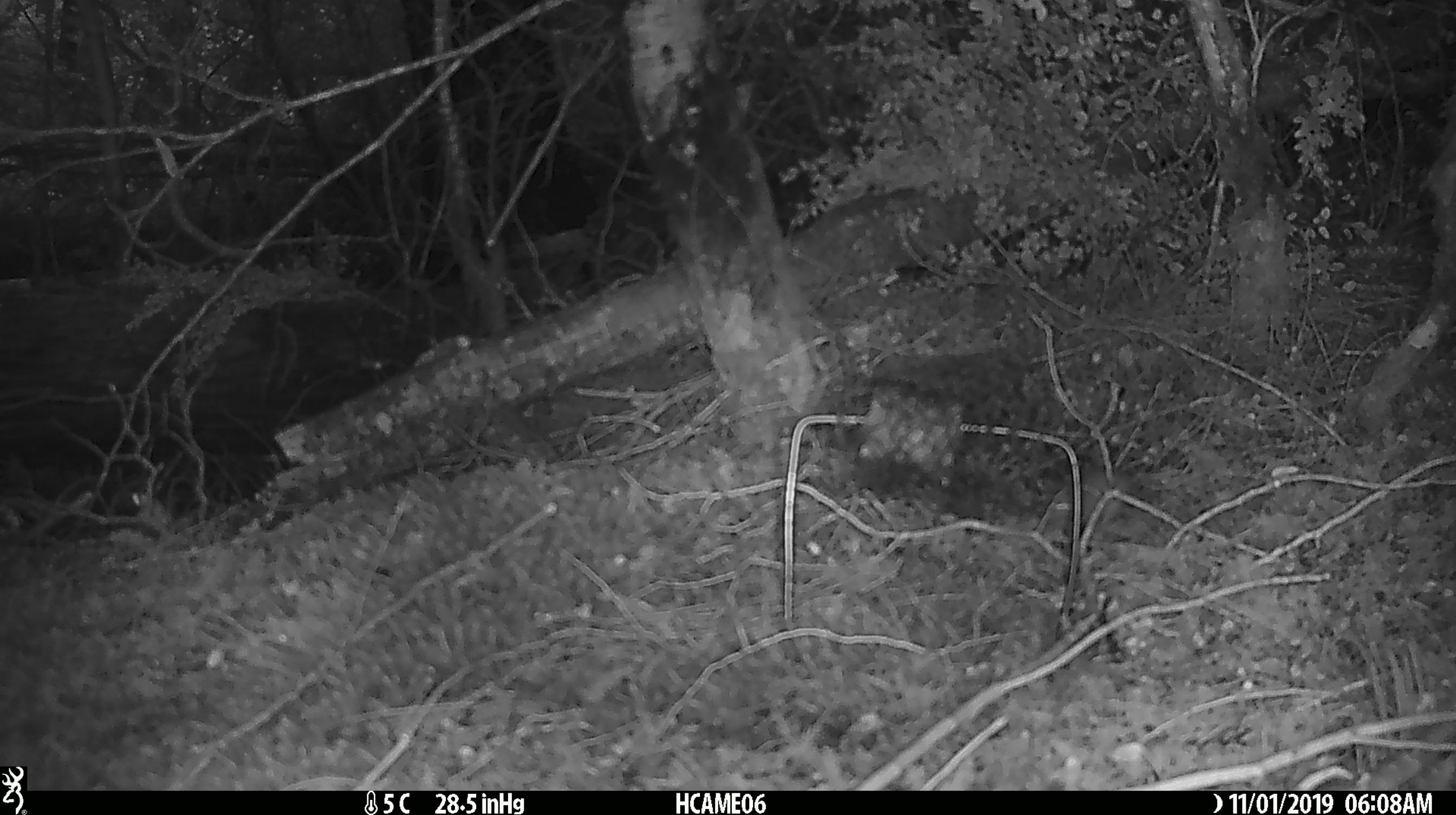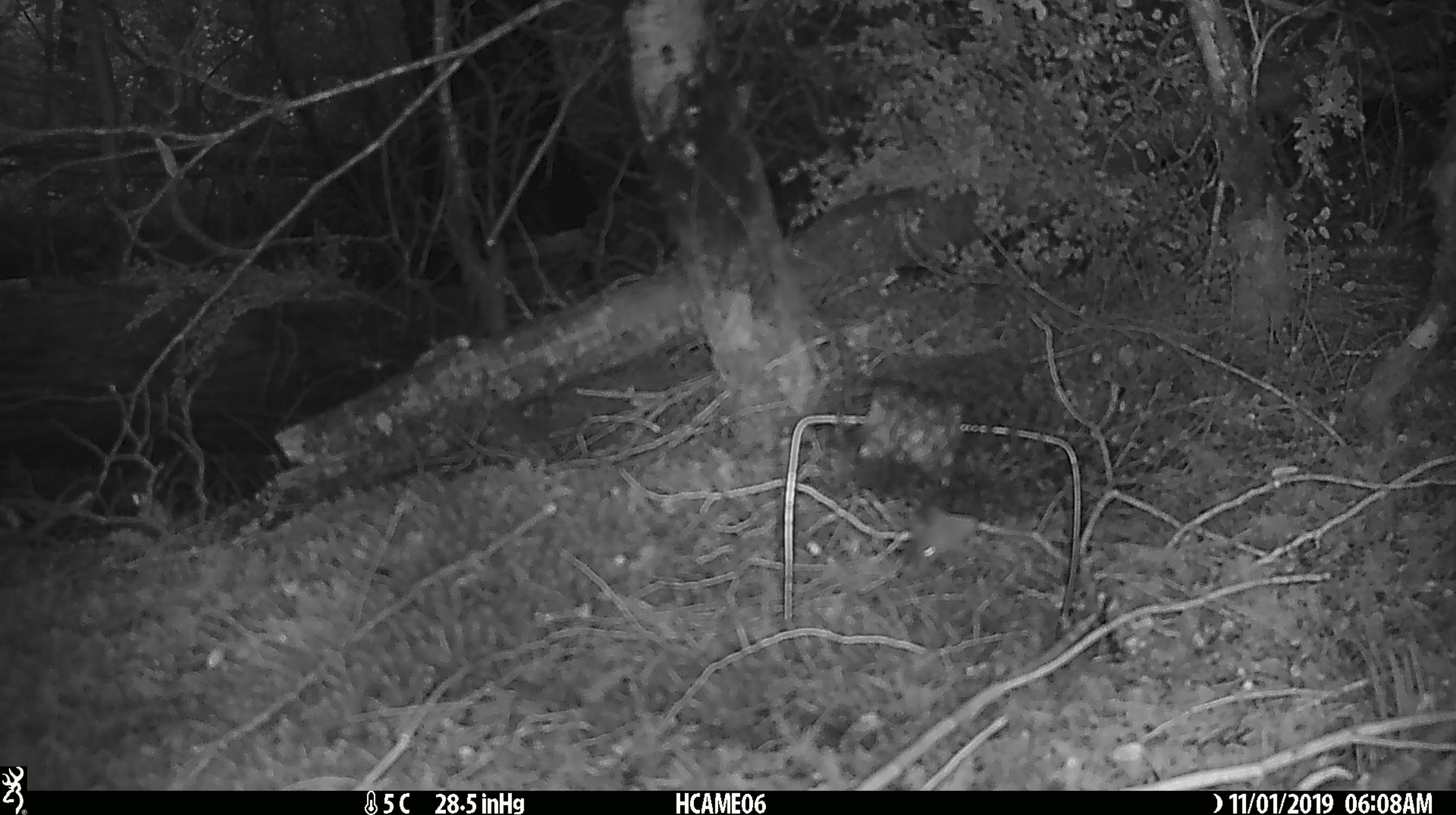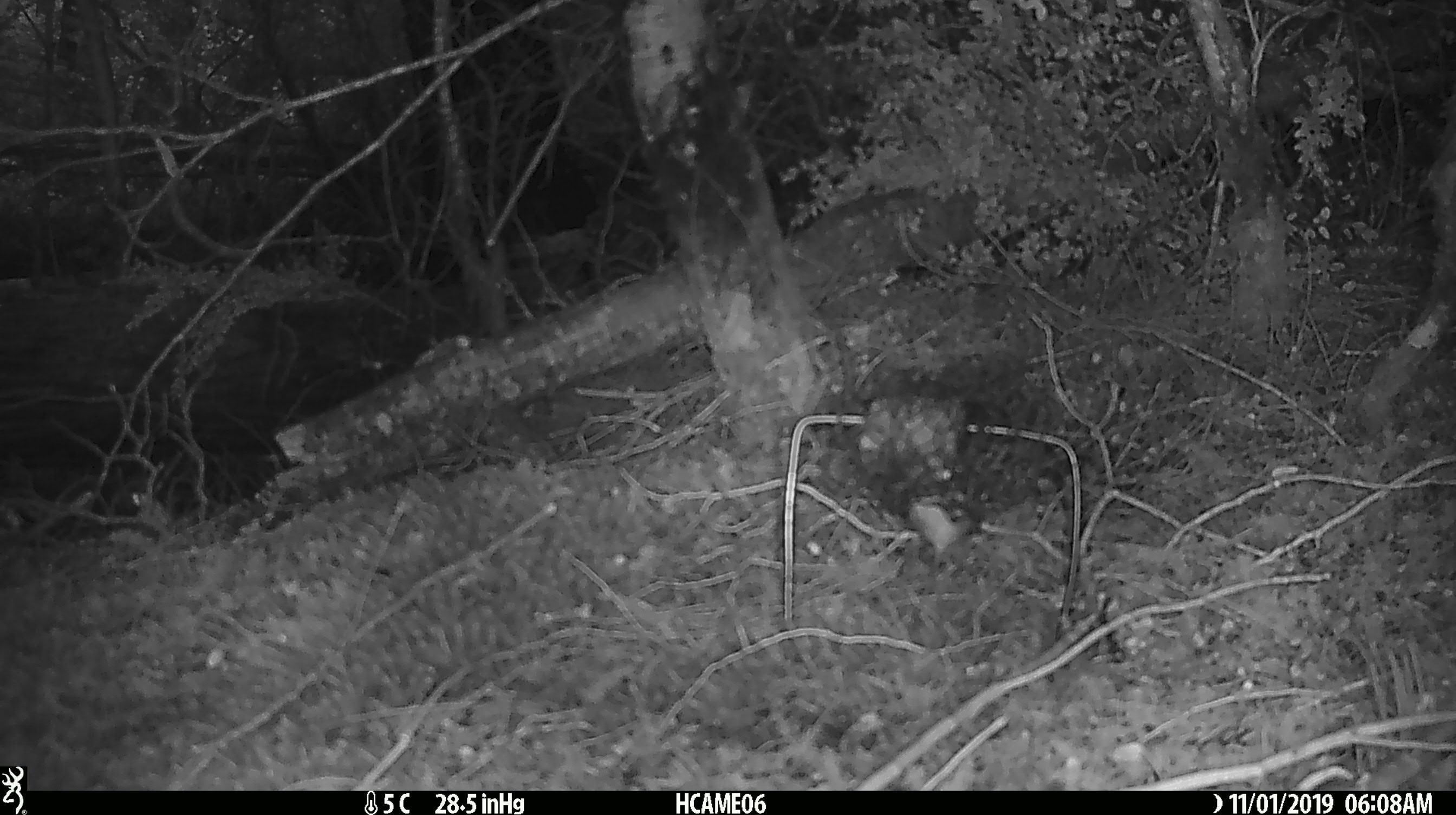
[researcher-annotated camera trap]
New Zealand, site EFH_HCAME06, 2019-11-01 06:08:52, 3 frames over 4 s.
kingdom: Animalia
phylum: Chordata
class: Mammalia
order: Rodentia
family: Muridae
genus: Mus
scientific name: Mus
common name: mouse